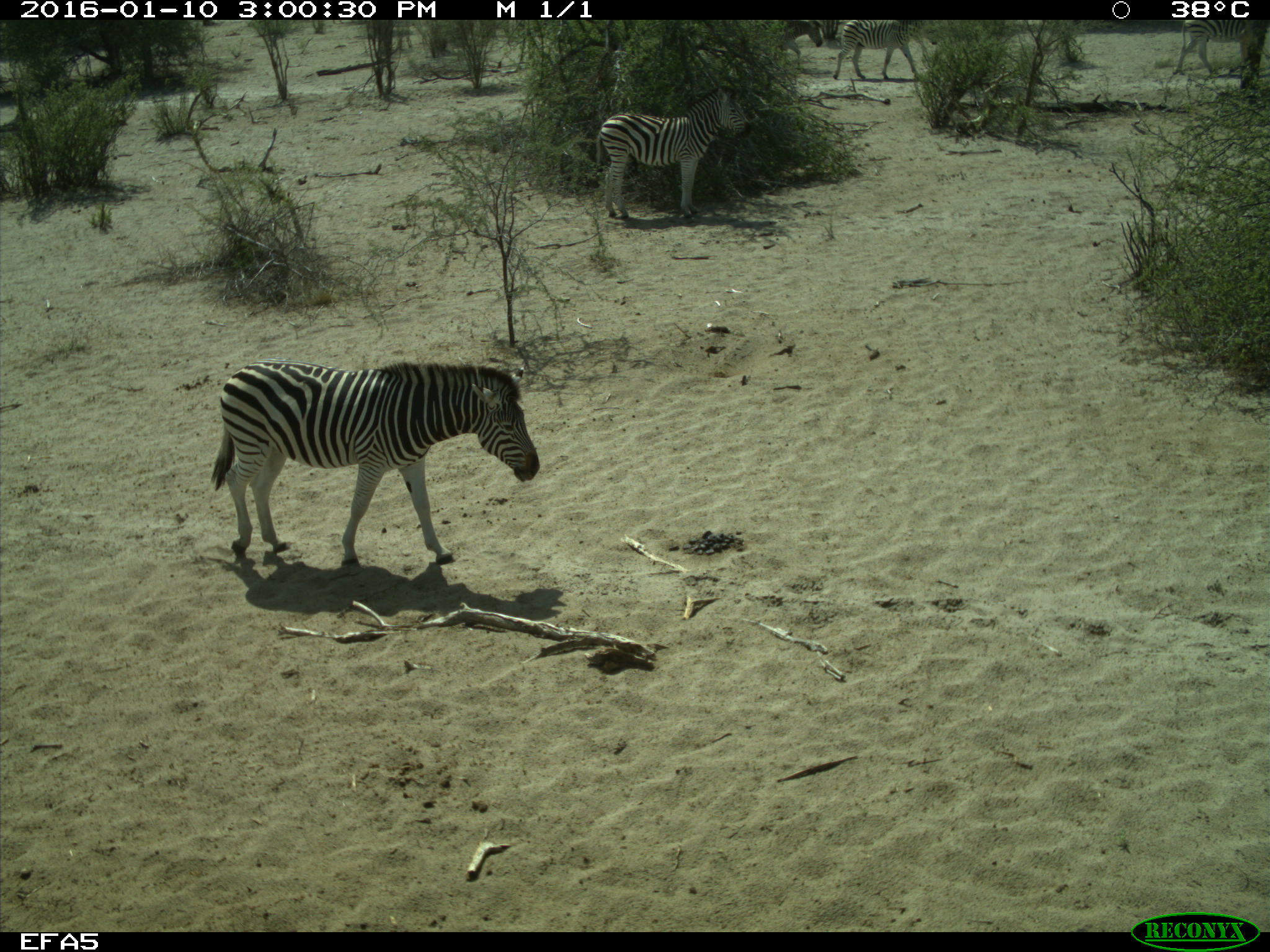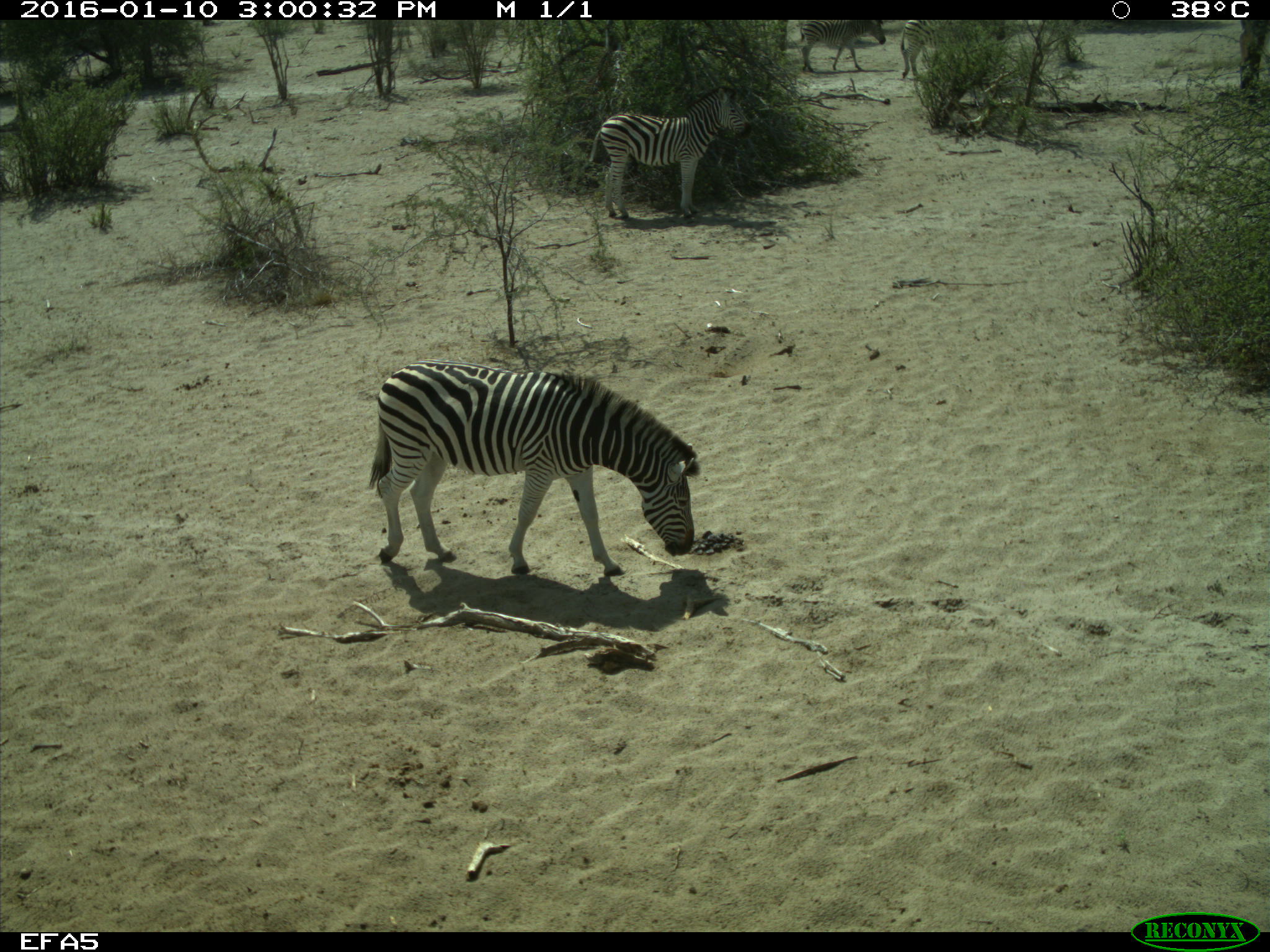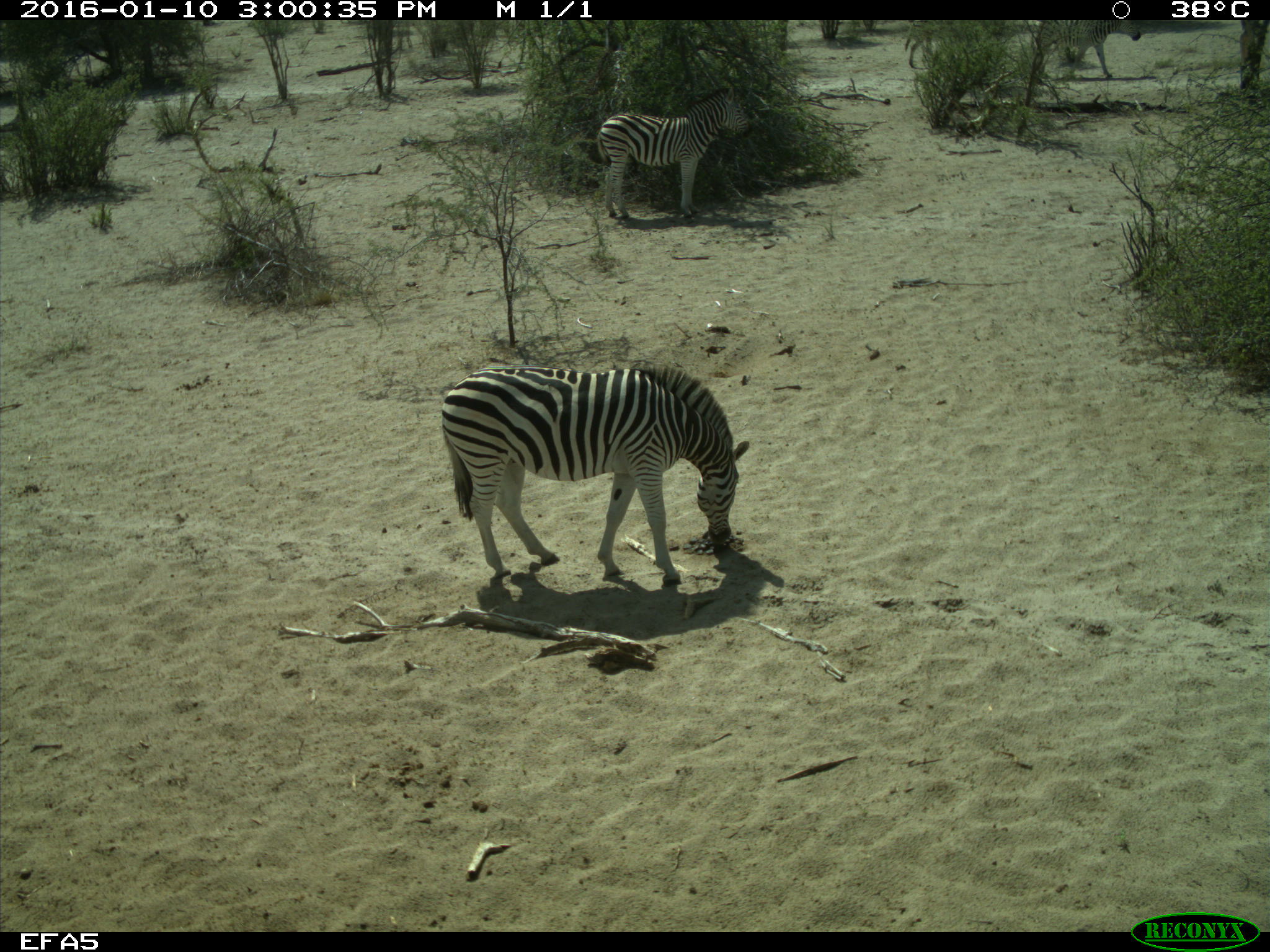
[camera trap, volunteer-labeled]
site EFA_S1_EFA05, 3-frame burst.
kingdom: Animalia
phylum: Chordata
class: Mammalia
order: Perissodactyla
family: Equidae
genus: Equus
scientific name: Equus quagga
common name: plains zebra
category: zebraplains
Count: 6.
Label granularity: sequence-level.